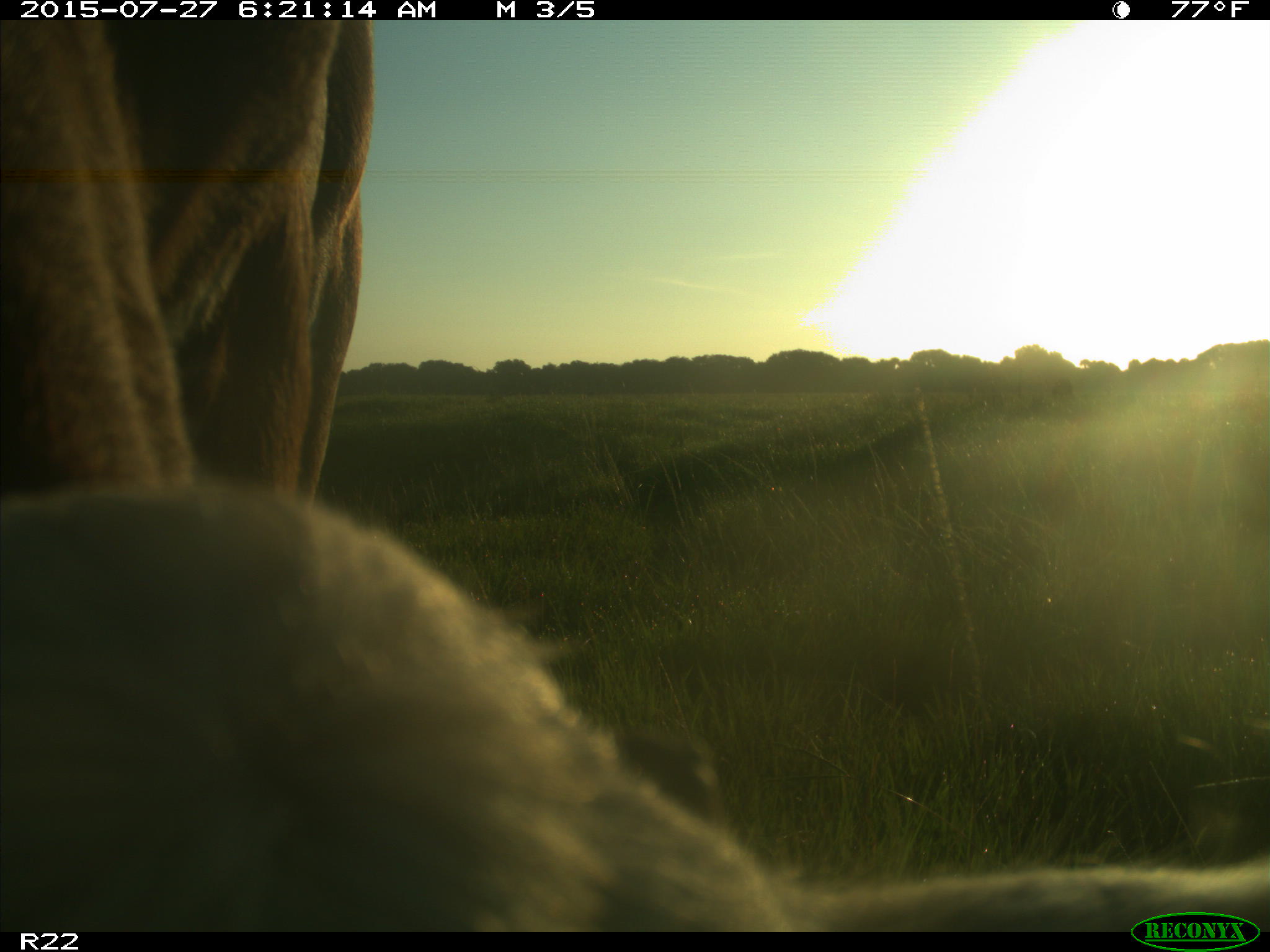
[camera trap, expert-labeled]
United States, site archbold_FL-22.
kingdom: Animalia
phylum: Chordata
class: Mammalia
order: Artiodactyla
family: Bovidae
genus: Bos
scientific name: Bos taurus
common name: domestic cow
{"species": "Bos taurus (domestic cow)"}